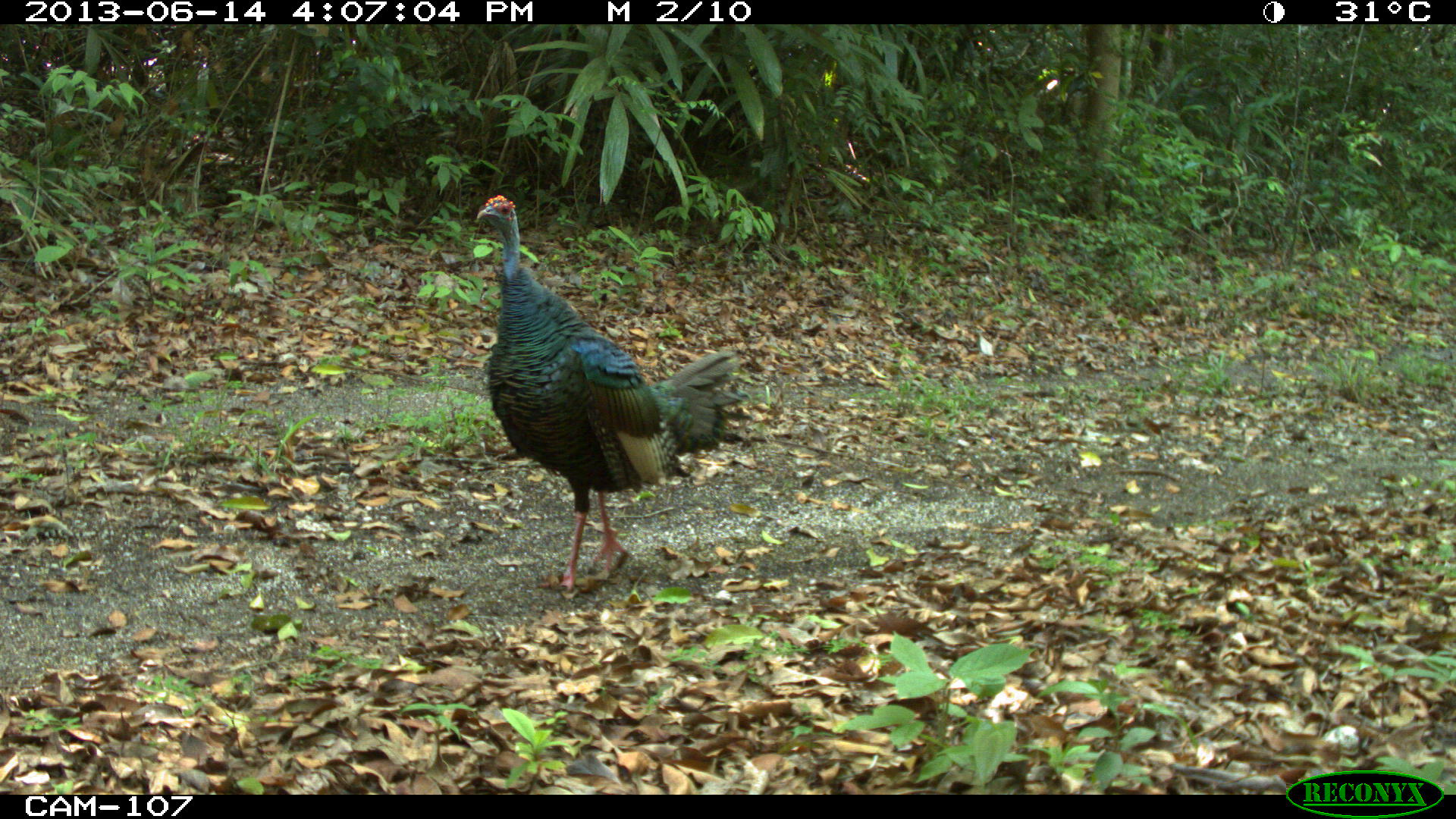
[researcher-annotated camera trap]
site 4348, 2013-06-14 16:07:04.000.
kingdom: Animalia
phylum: Chordata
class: Aves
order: Galliformes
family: Phasianidae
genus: Meleagris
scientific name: Meleagris ocellata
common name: ocellated turkey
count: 1